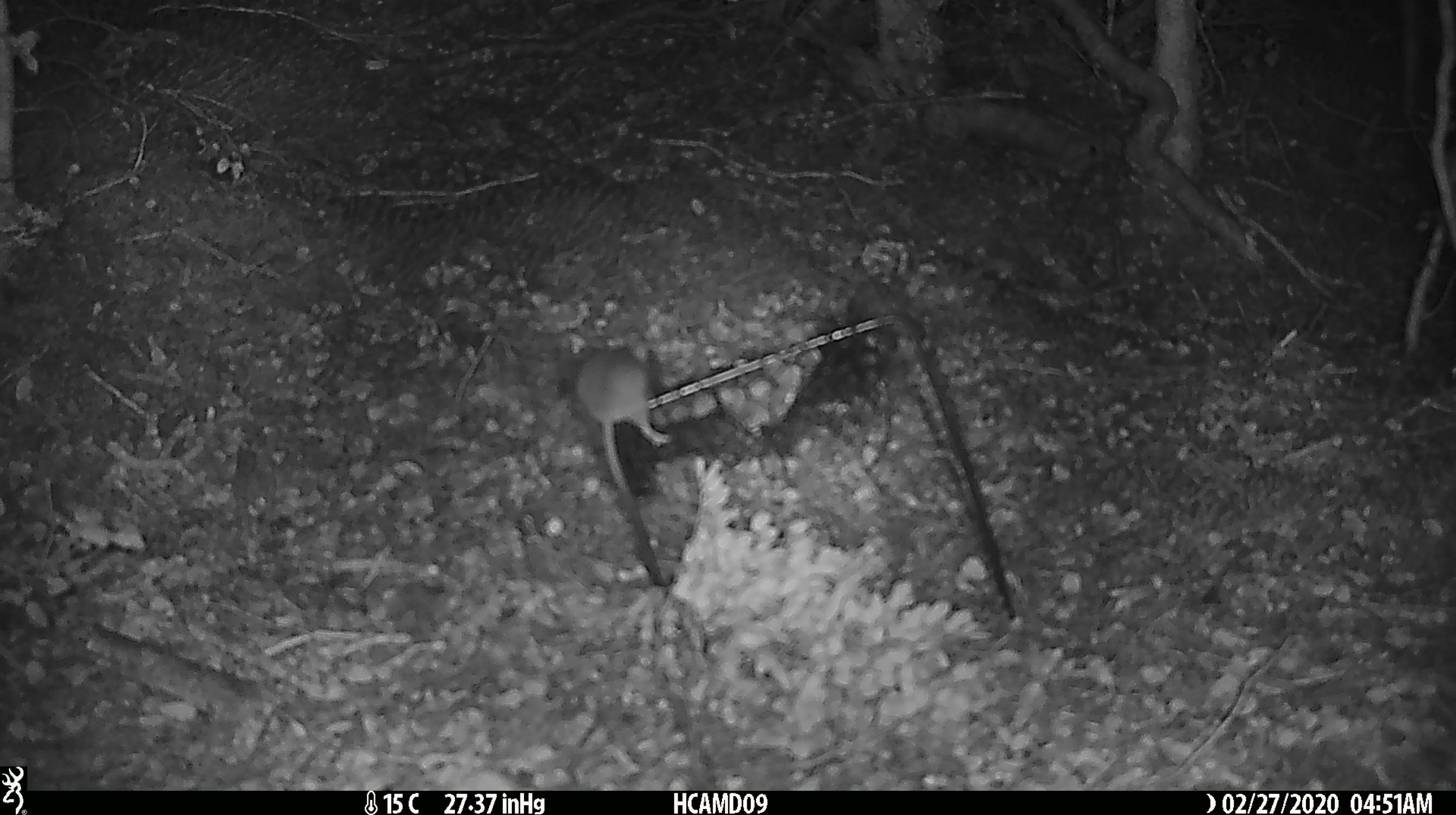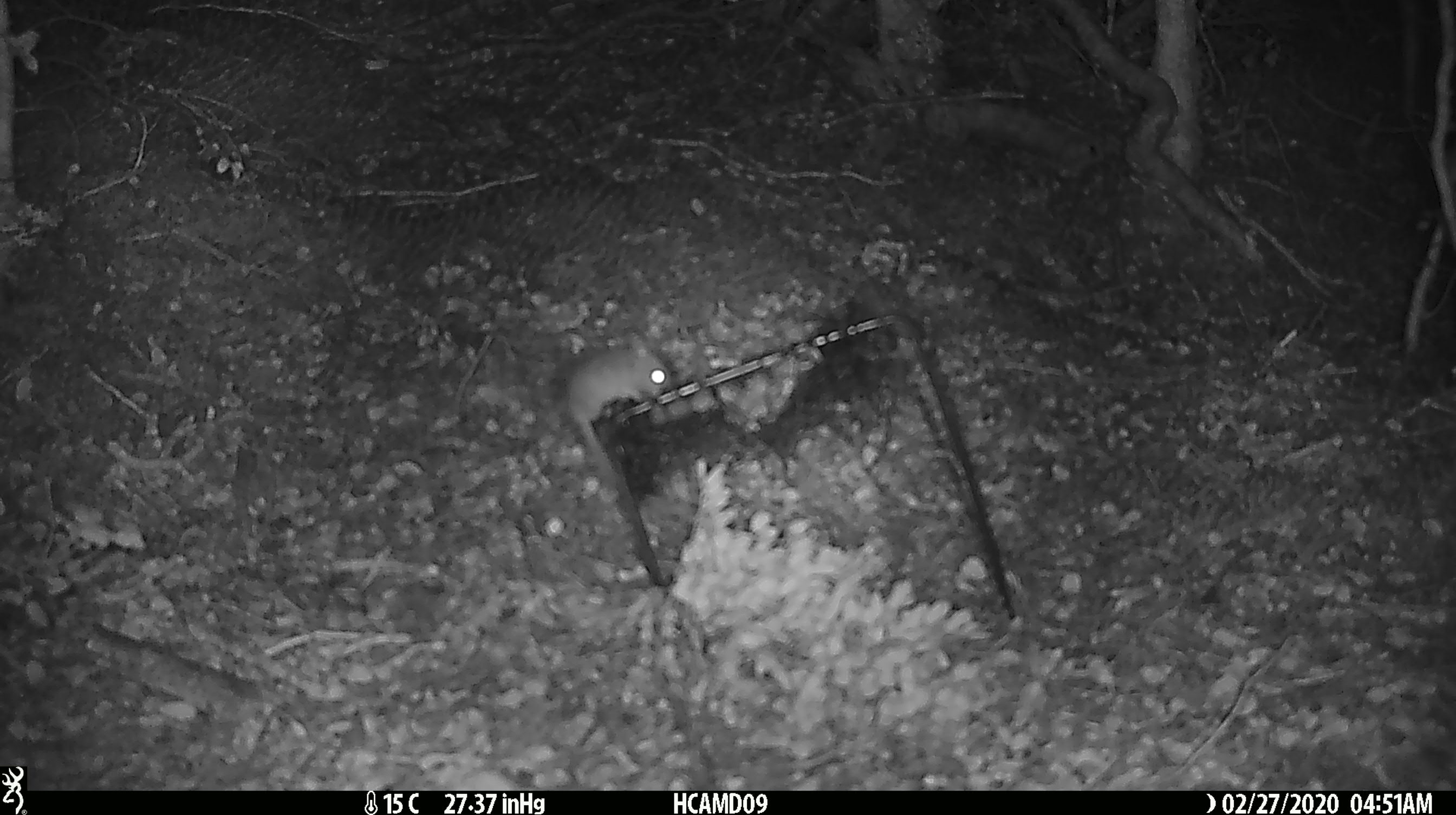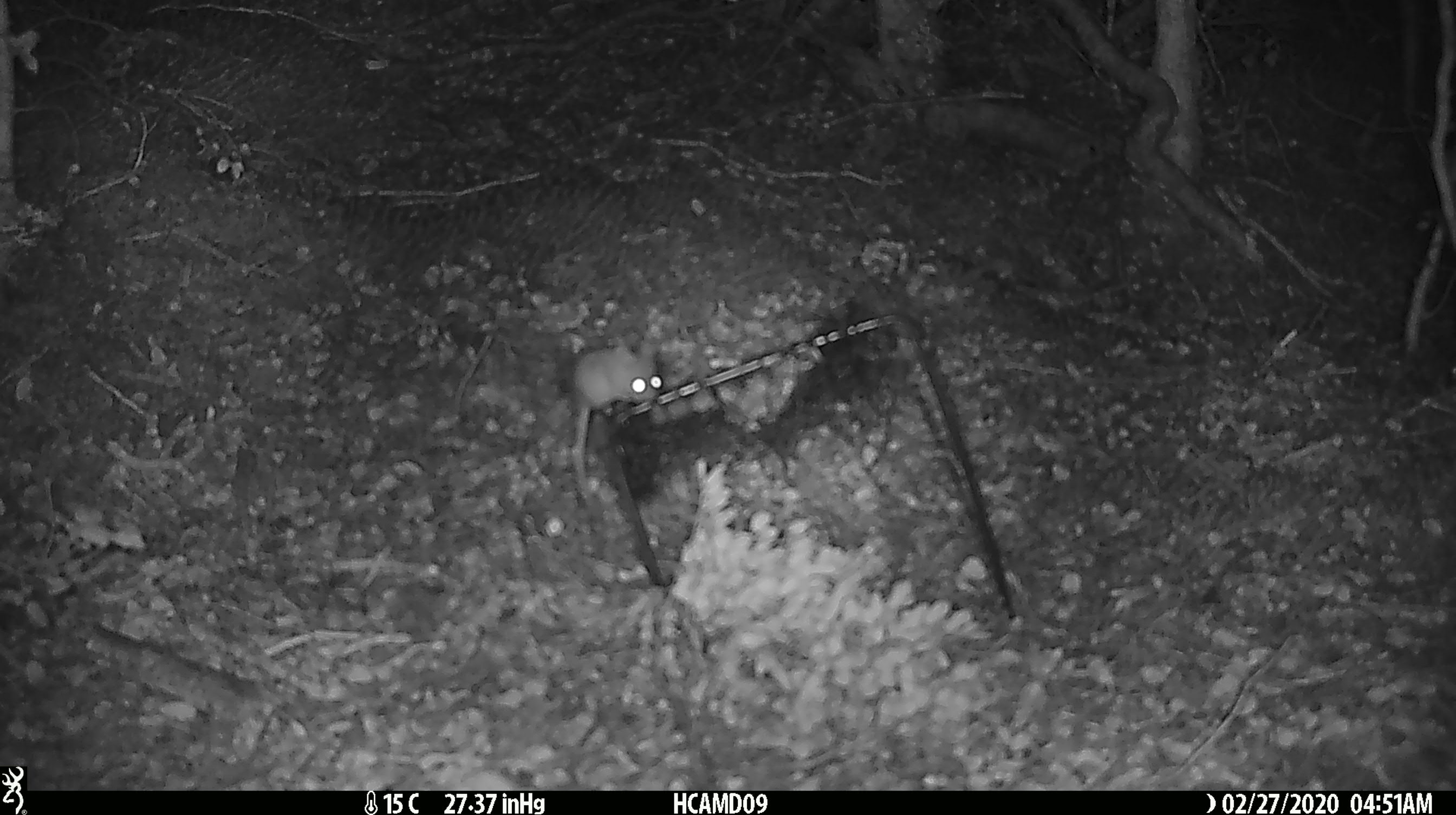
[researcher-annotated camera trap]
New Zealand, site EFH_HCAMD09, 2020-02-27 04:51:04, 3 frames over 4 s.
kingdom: Animalia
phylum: Chordata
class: Mammalia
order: Rodentia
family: Muridae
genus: Mus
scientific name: Mus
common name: mouse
Mouse (Mus).